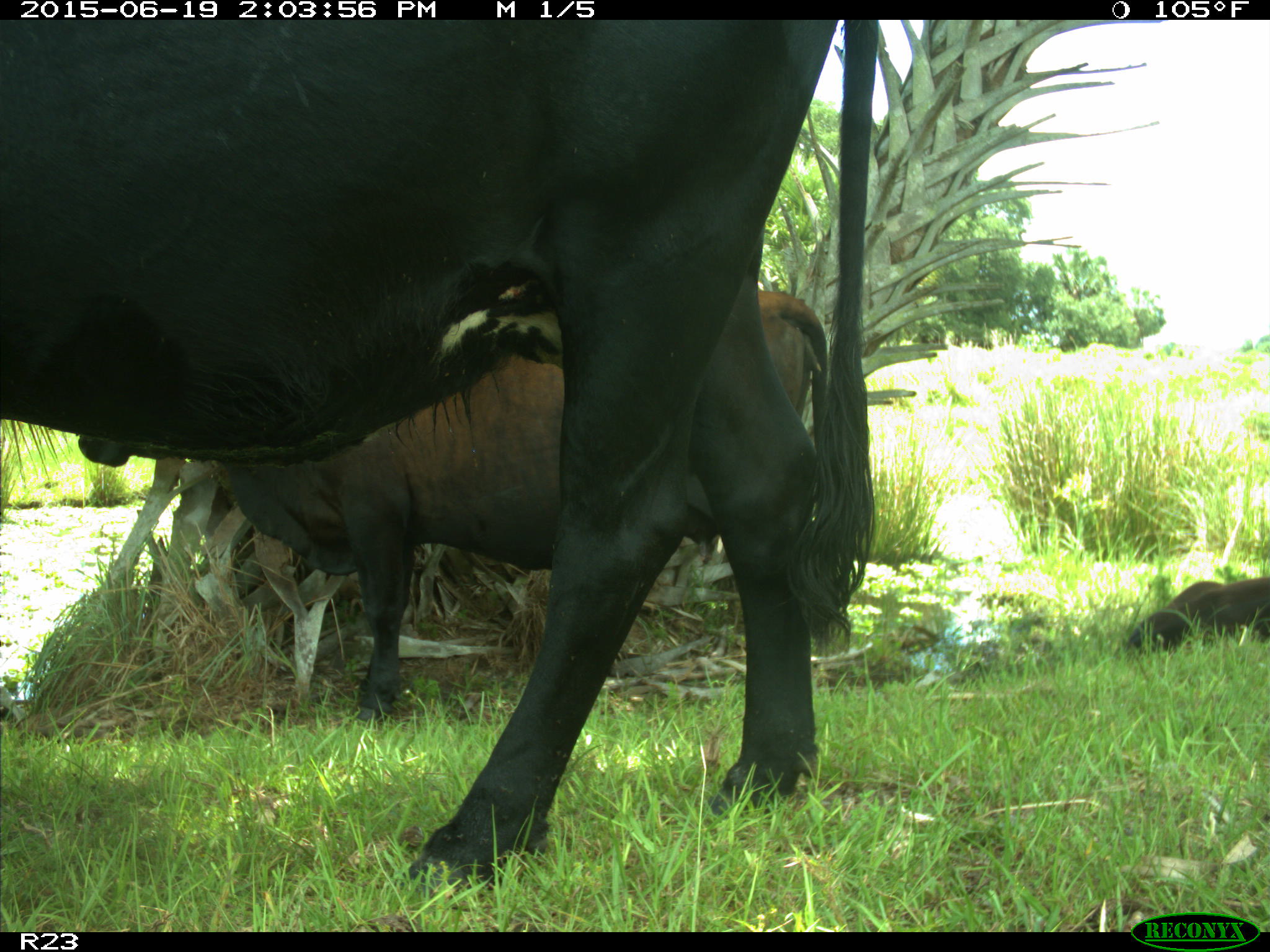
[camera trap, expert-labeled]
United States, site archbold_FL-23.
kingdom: Animalia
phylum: Chordata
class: Aves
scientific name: Aves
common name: birds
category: unidentified bird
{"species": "unidentified bird (birds) (Aves)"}